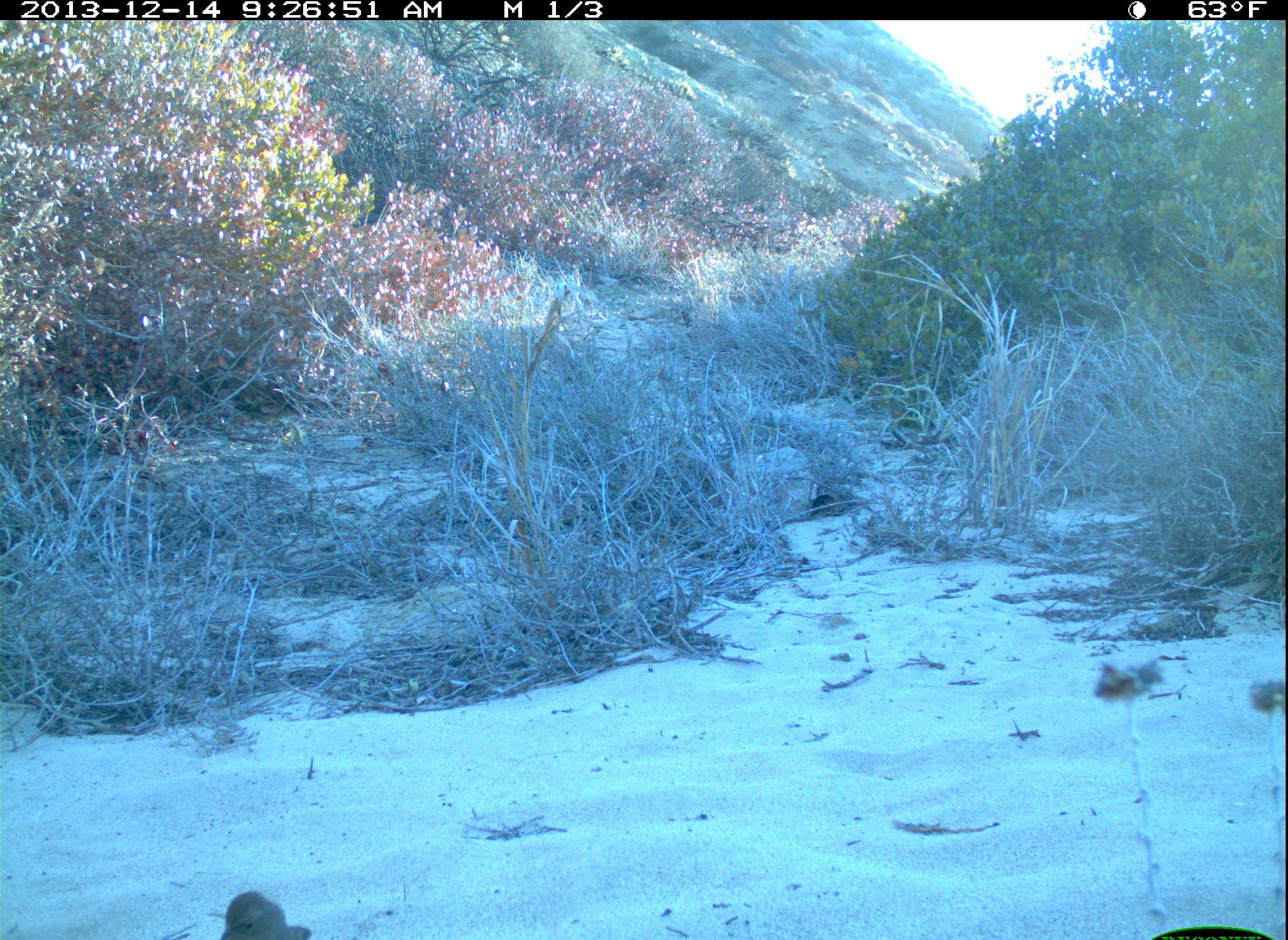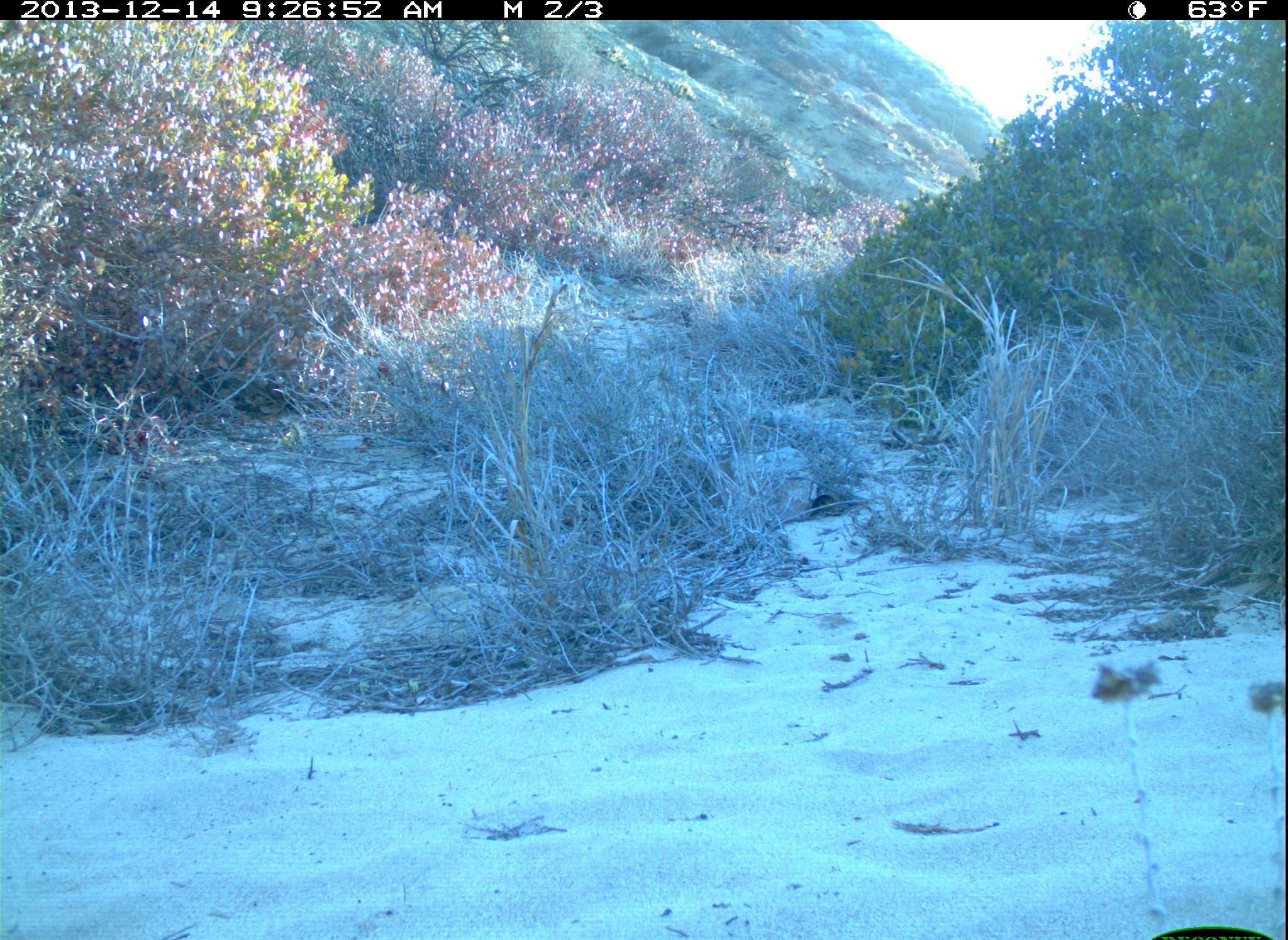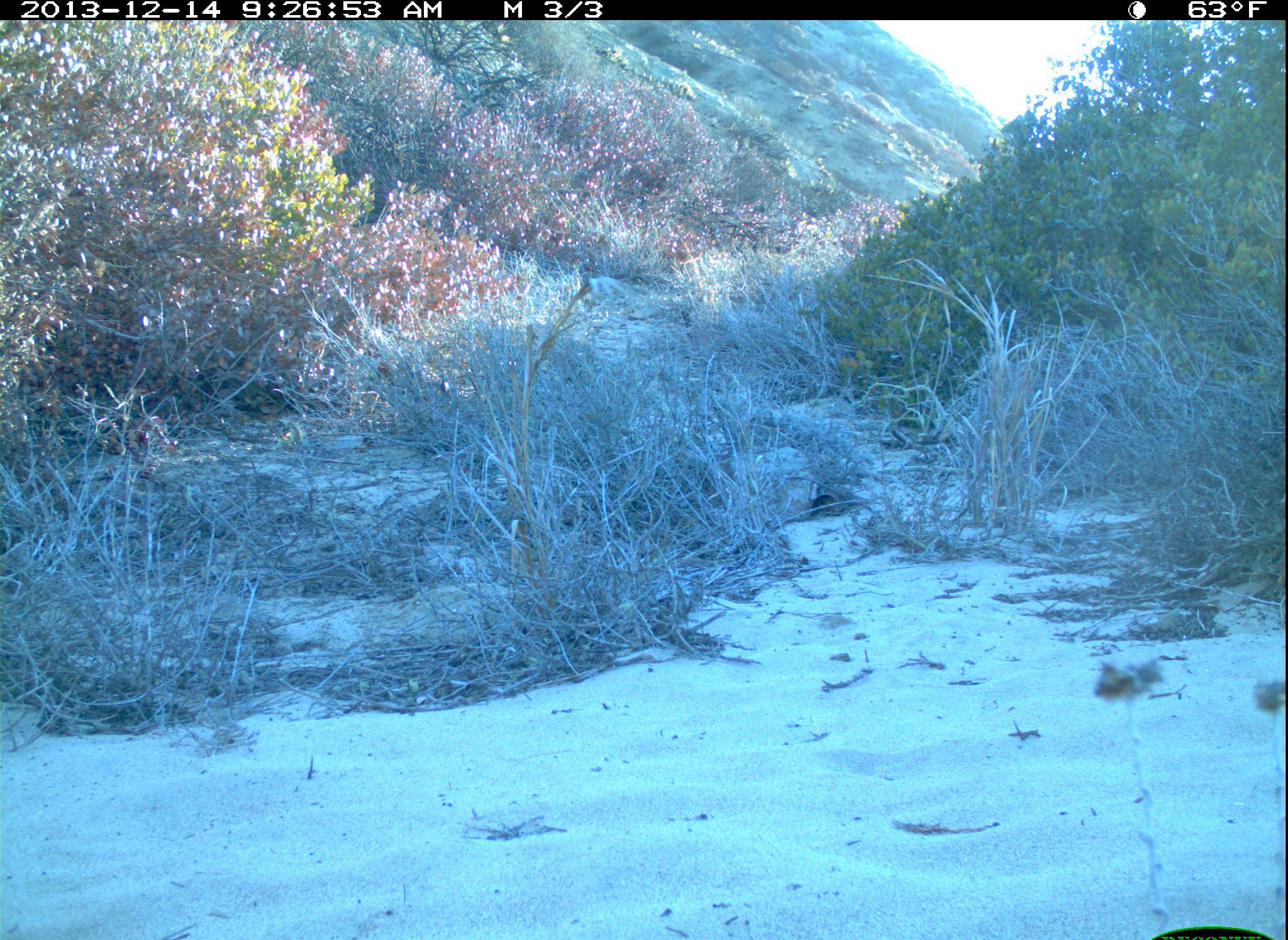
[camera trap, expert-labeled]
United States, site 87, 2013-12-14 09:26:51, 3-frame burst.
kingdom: Animalia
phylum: Chordata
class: Aves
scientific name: Aves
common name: bird